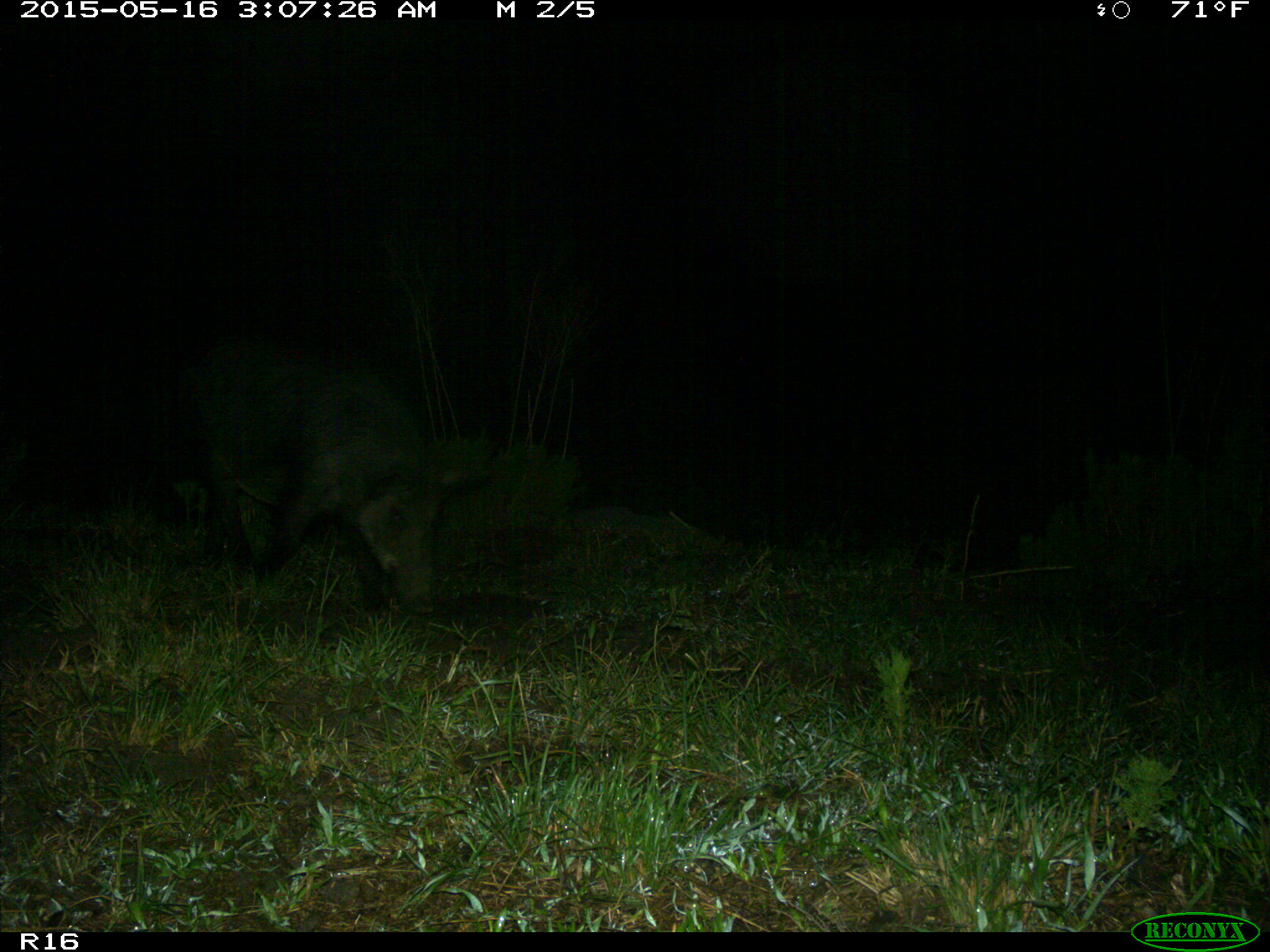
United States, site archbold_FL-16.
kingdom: Animalia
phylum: Chordata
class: Mammalia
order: Artiodactyla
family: Suidae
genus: Sus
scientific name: Sus scrofa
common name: wild boar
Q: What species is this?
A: Sus scrofa (wild boar).